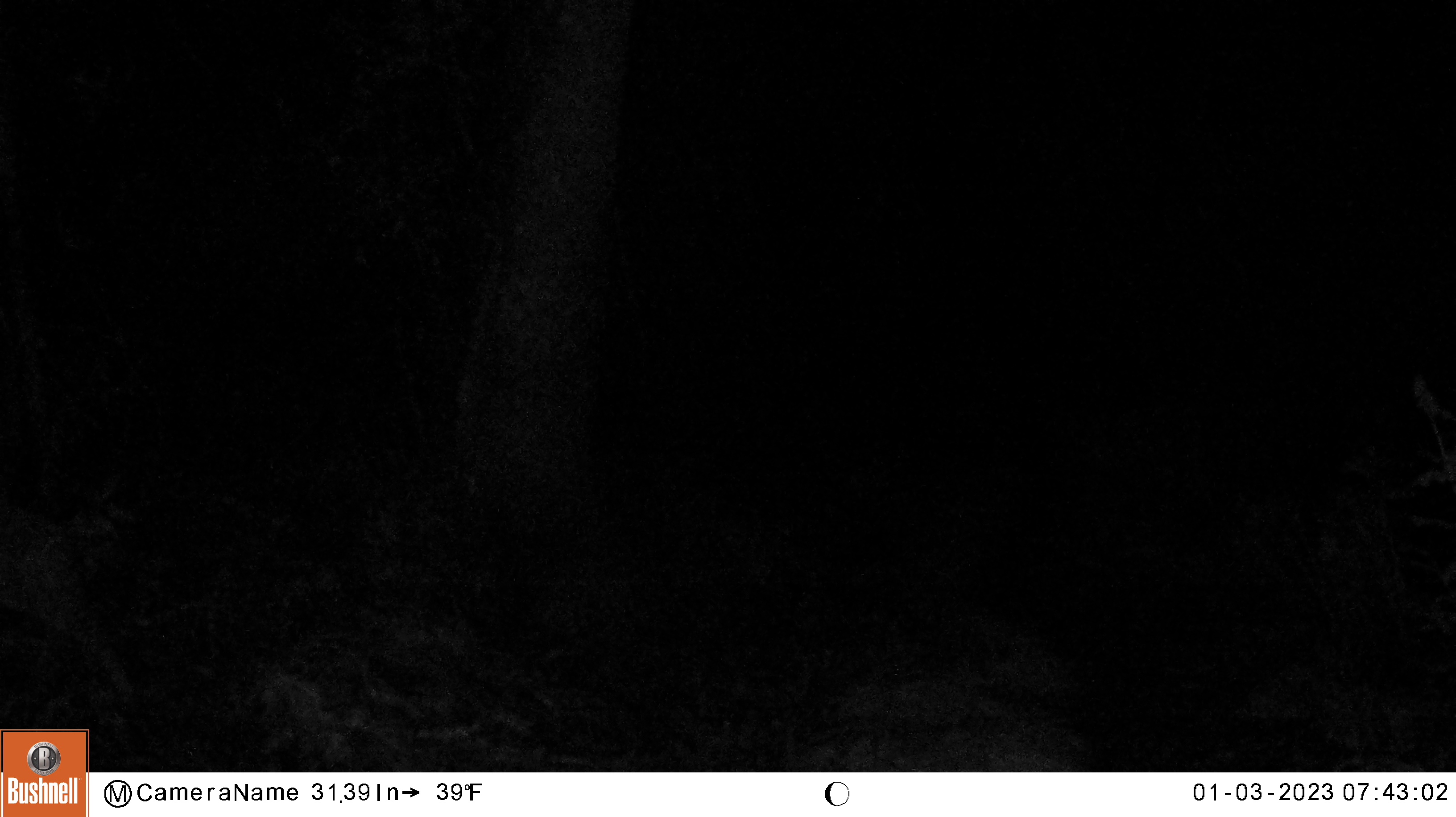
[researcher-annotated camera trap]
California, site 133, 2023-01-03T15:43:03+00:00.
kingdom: Animalia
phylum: Chordata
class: Mammalia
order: Artiodactyla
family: Cervidae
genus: Odocoileus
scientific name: Odocoileus hemionus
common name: mule deer